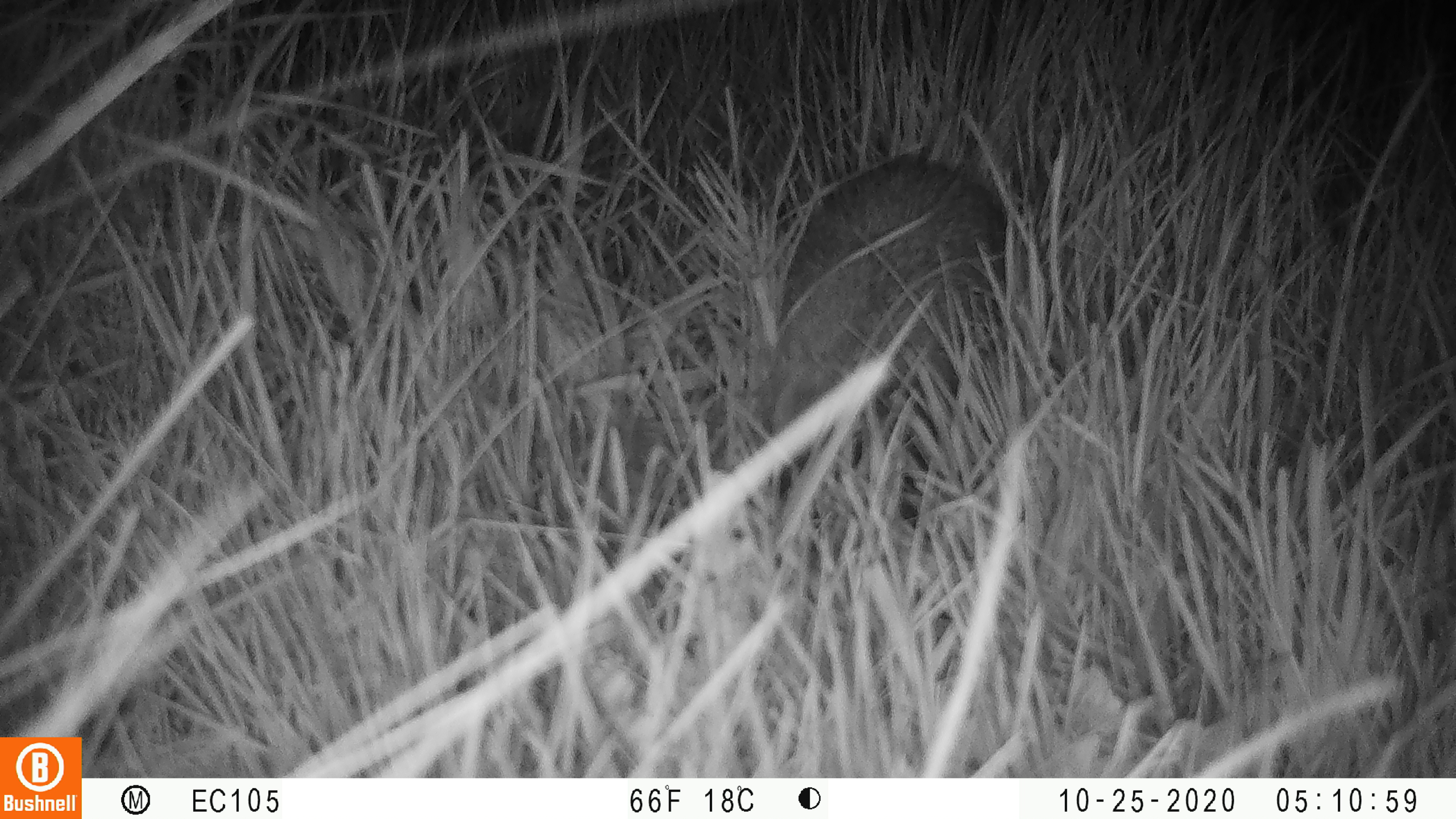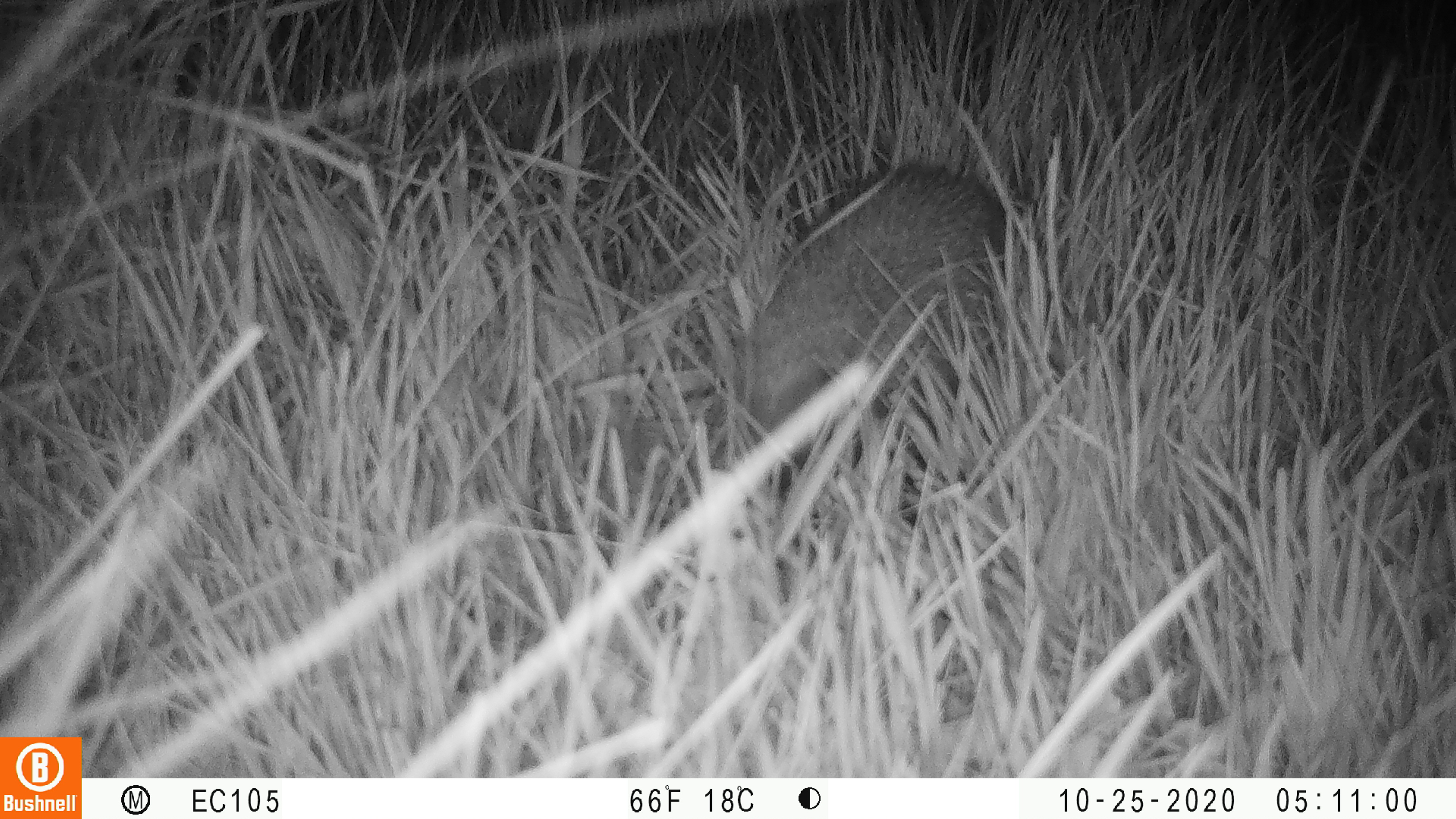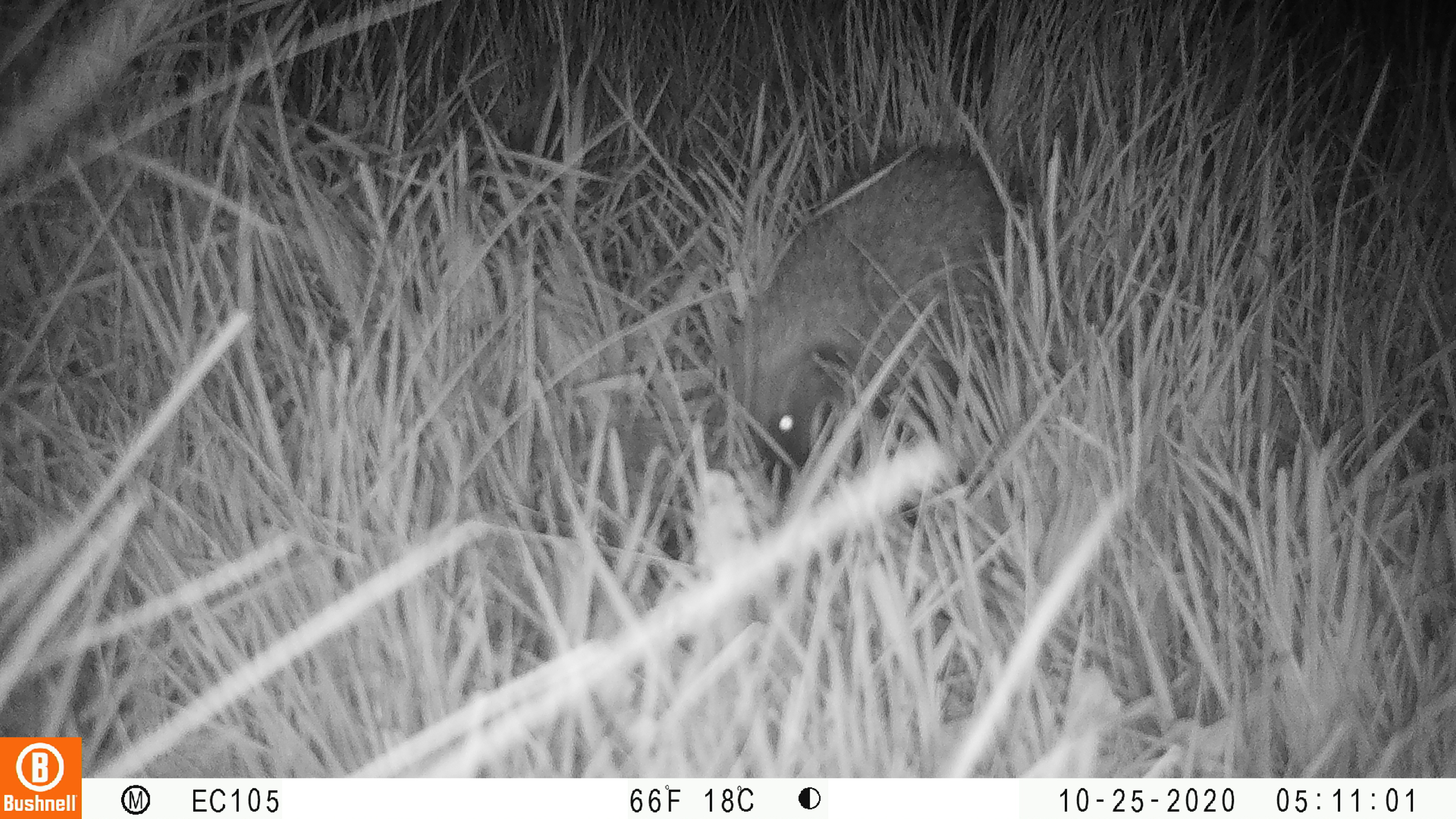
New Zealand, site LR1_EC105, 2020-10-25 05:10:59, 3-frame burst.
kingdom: Animalia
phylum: Chordata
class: Mammalia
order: Eulipotyphla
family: Erinaceidae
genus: Erinaceus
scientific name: Erinaceus europaeus europaeus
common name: european hedgehog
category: hedgehog